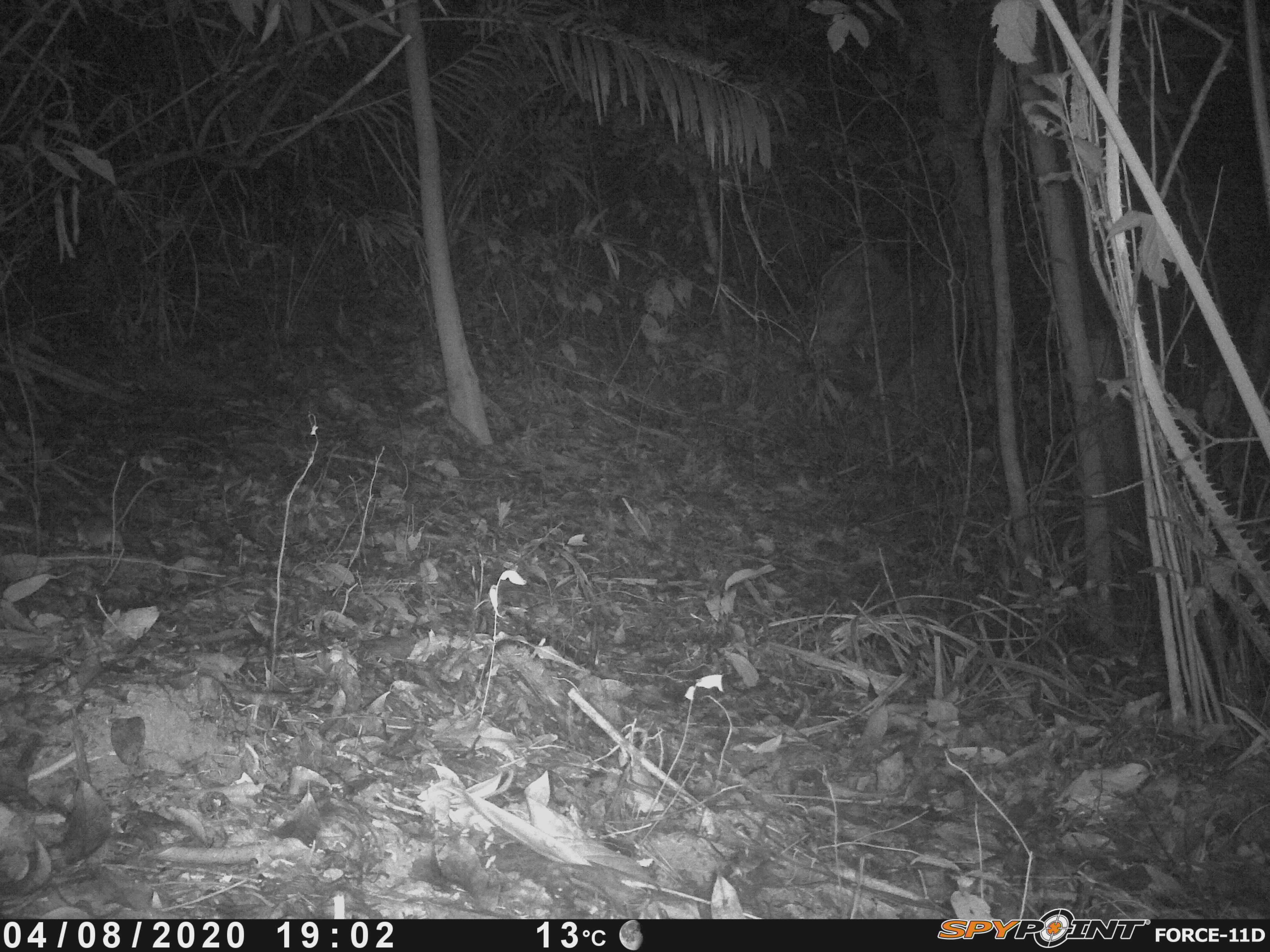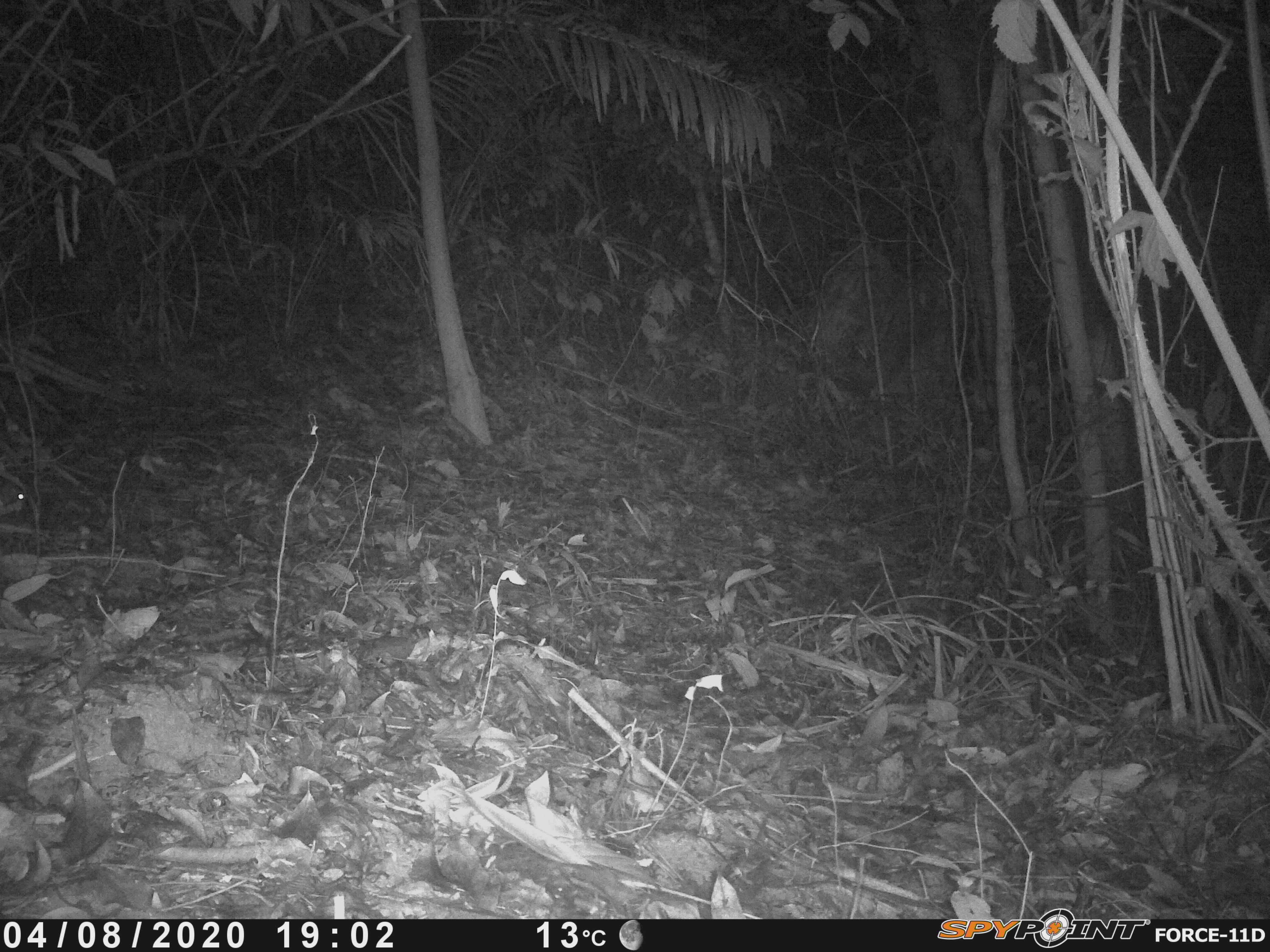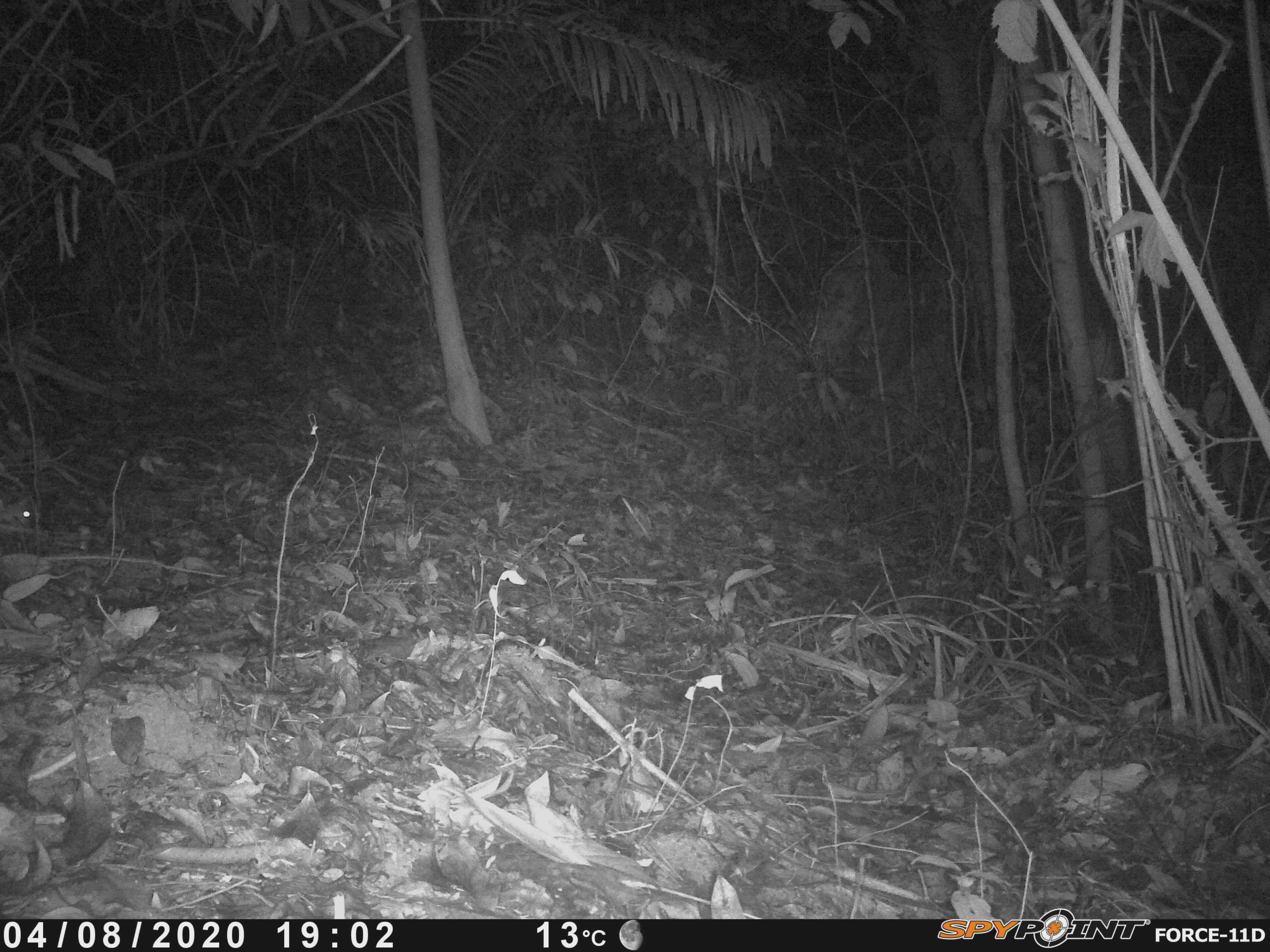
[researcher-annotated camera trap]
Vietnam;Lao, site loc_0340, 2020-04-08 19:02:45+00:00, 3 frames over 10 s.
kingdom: Animalia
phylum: Chordata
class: Mammalia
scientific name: Mammalia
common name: mammal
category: unidentified small mammal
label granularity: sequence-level